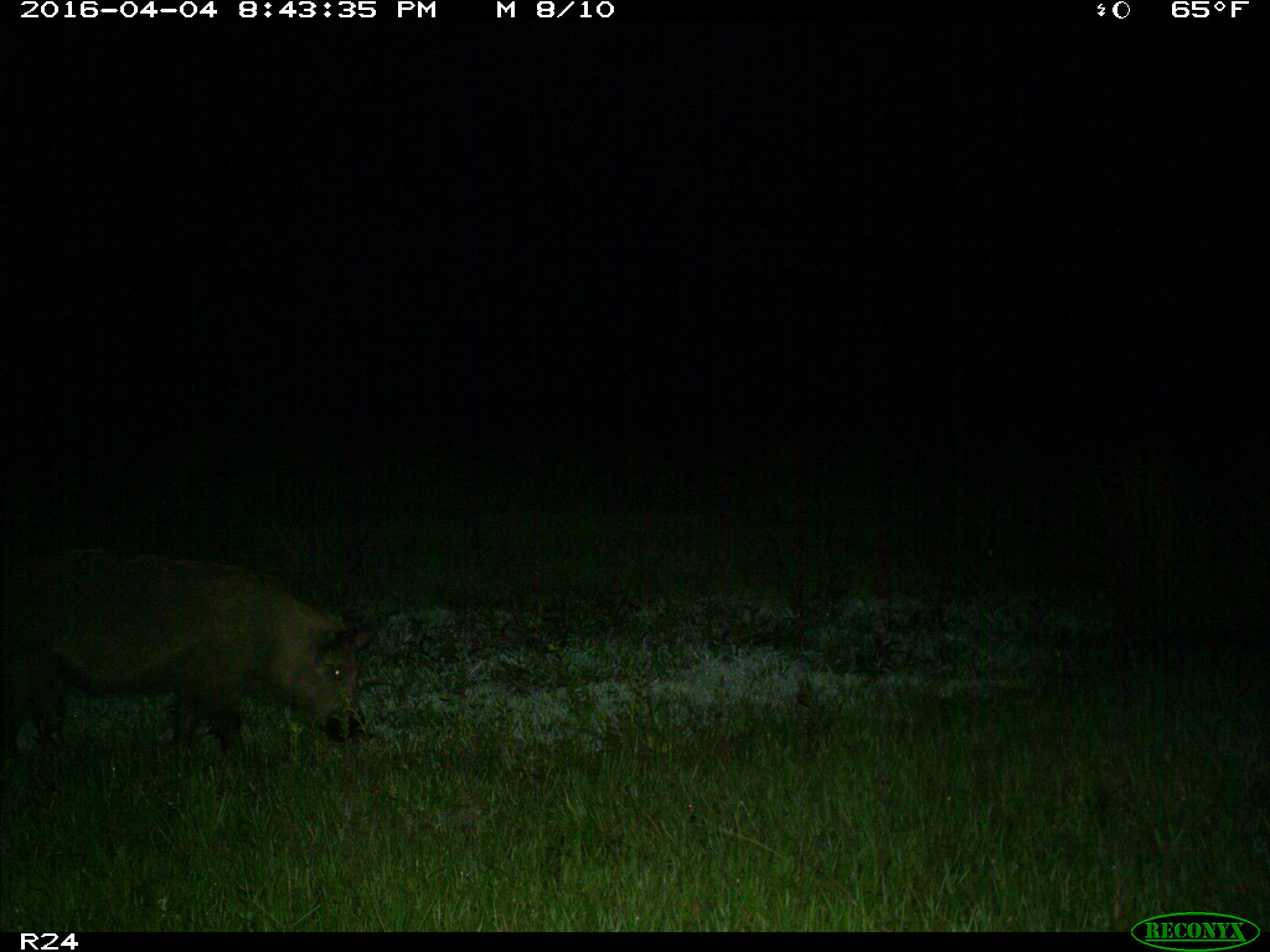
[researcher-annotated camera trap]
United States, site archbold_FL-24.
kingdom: Animalia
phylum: Chordata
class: Mammalia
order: Artiodactyla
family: Suidae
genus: Sus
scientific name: Sus scrofa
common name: wild boar